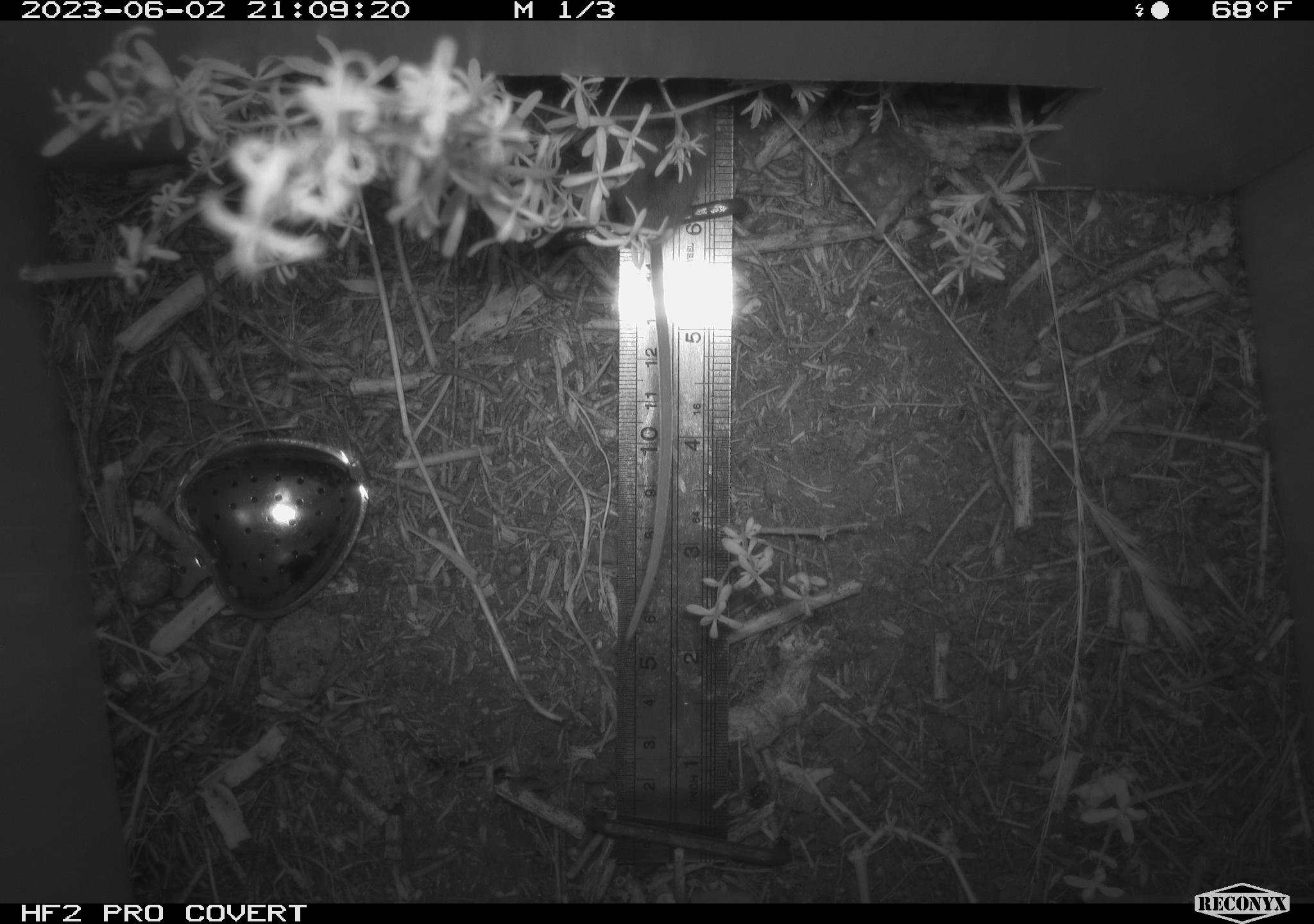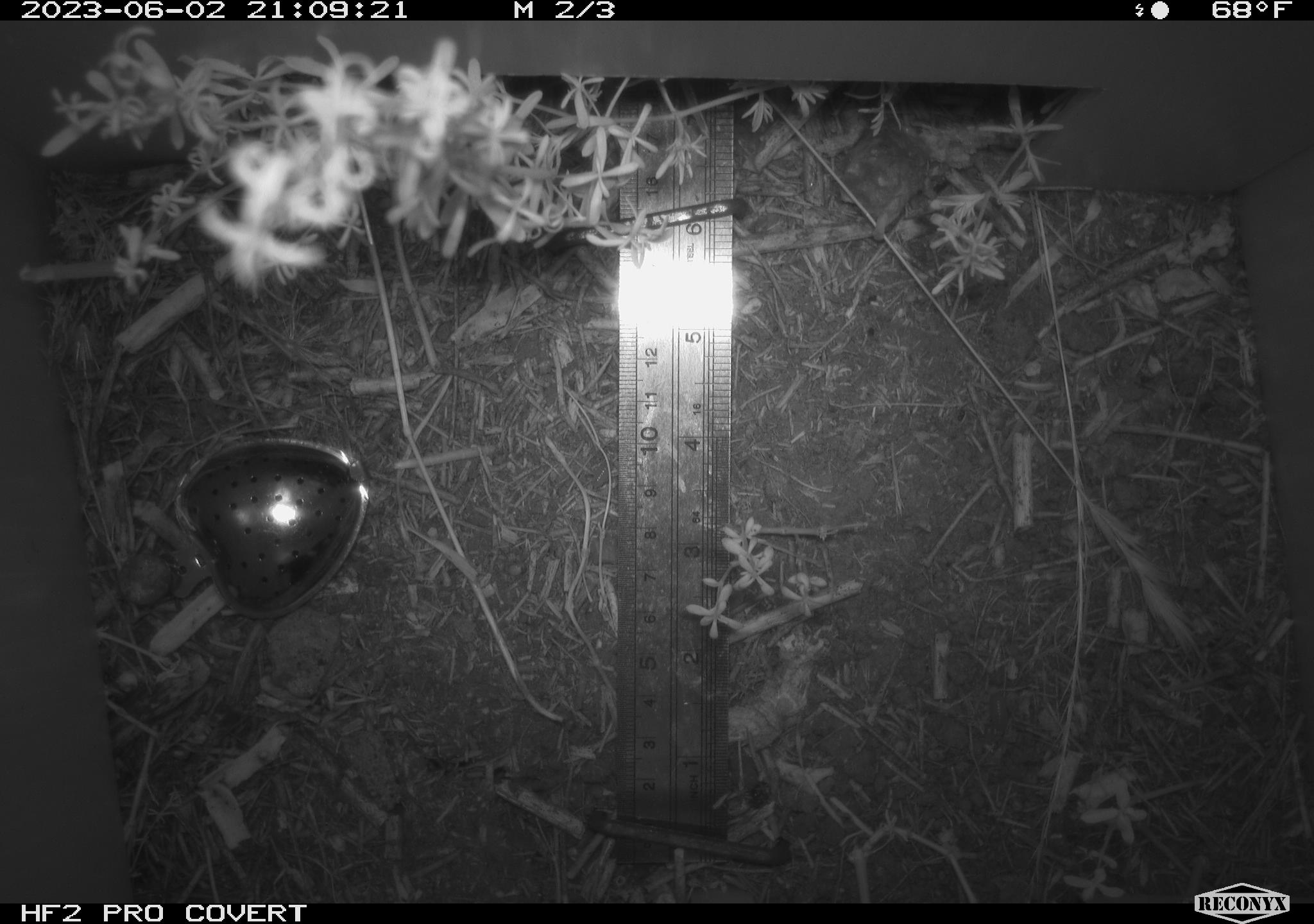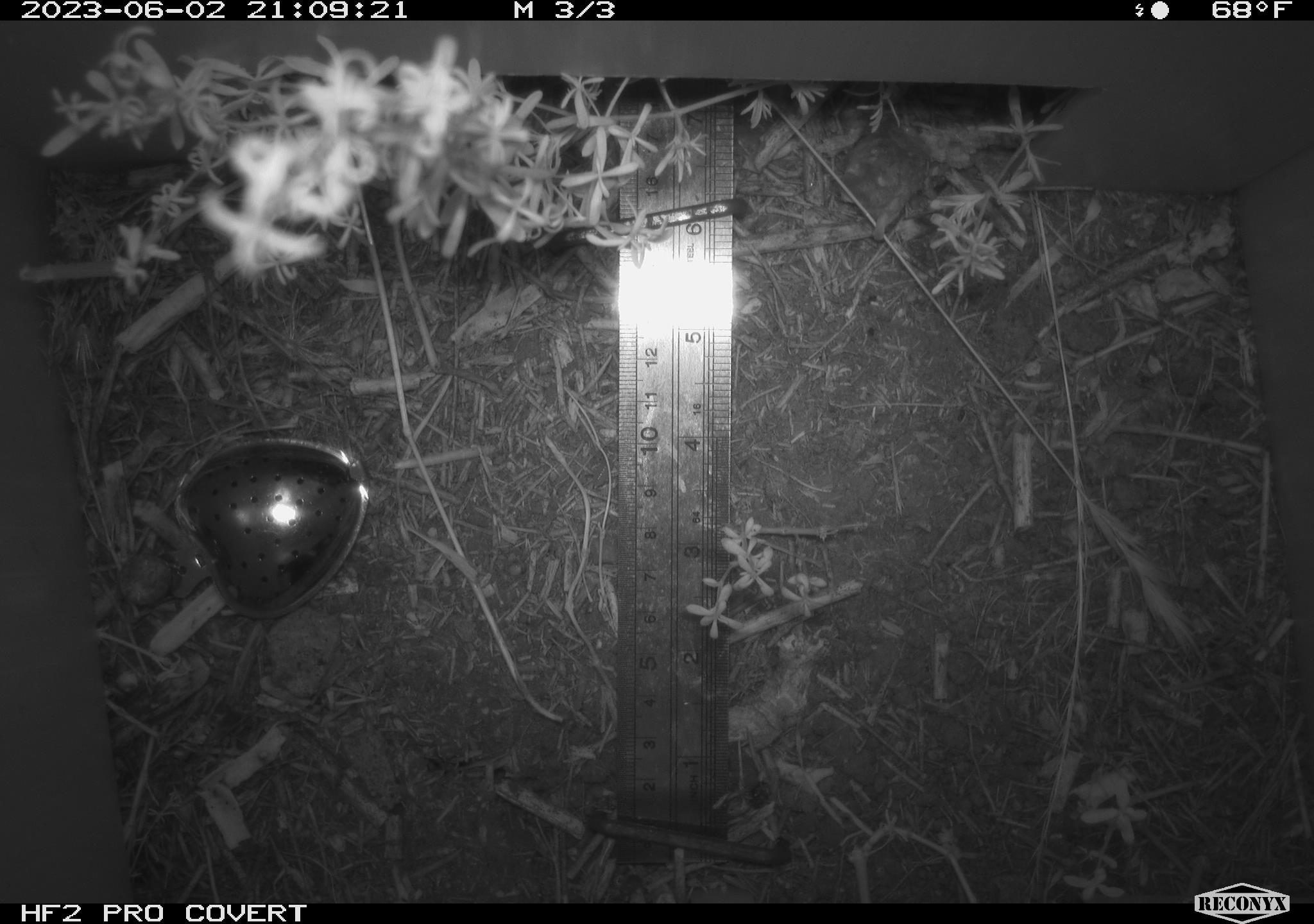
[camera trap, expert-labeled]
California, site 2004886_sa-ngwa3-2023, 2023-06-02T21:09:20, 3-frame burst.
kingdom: Animalia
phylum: Chordata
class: Mammalia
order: Rodentia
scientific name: Rodentia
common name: mouse species